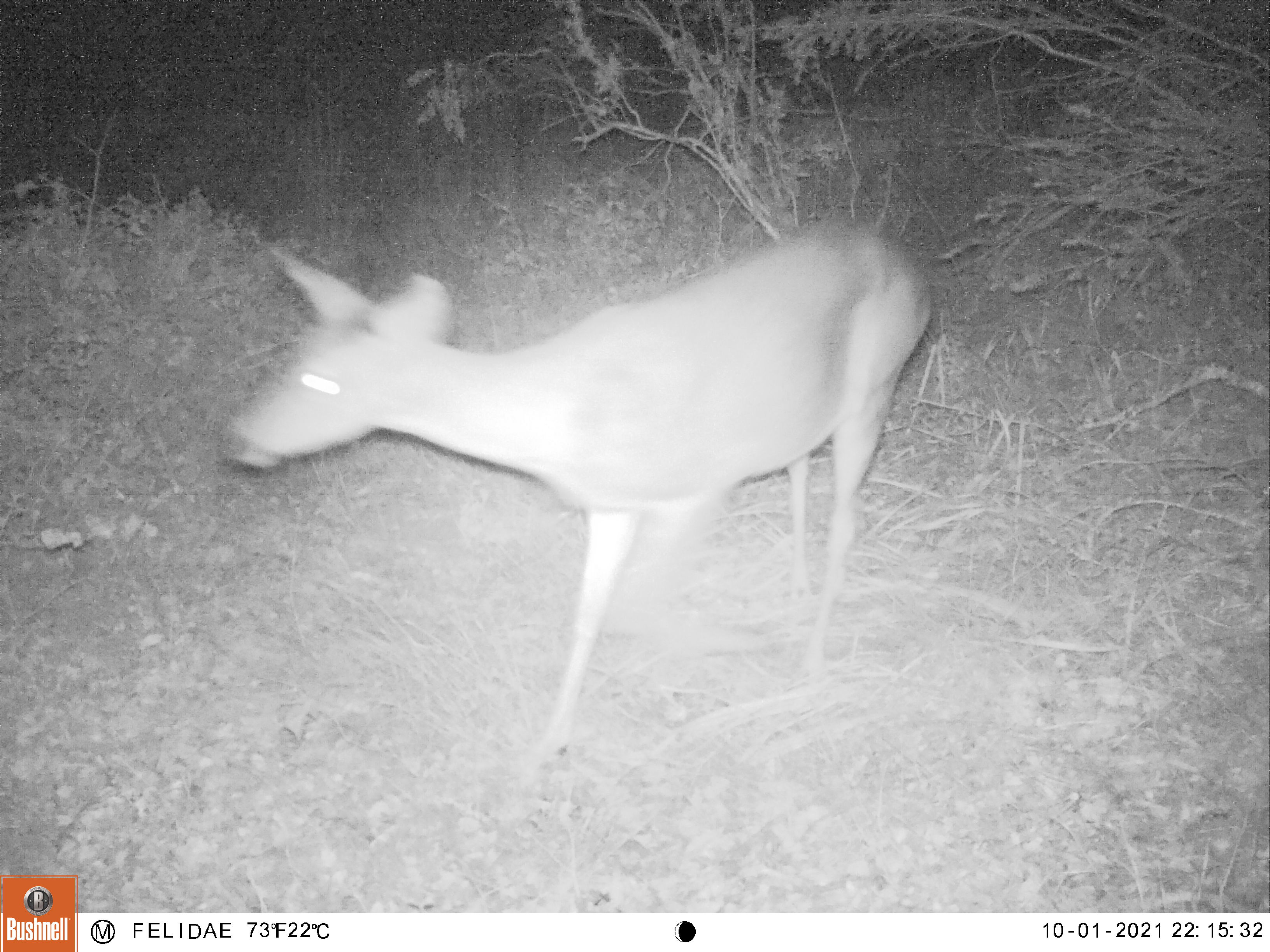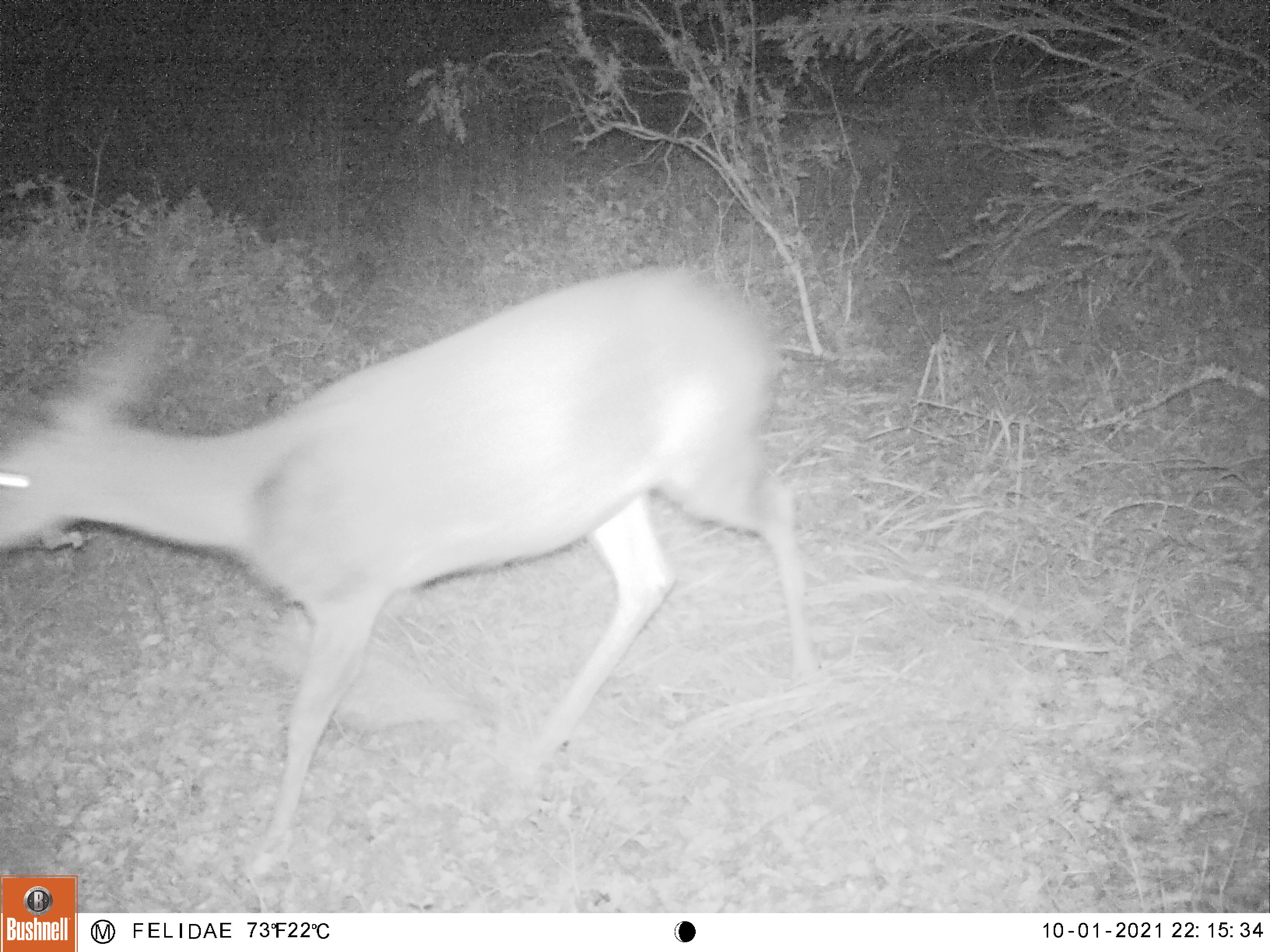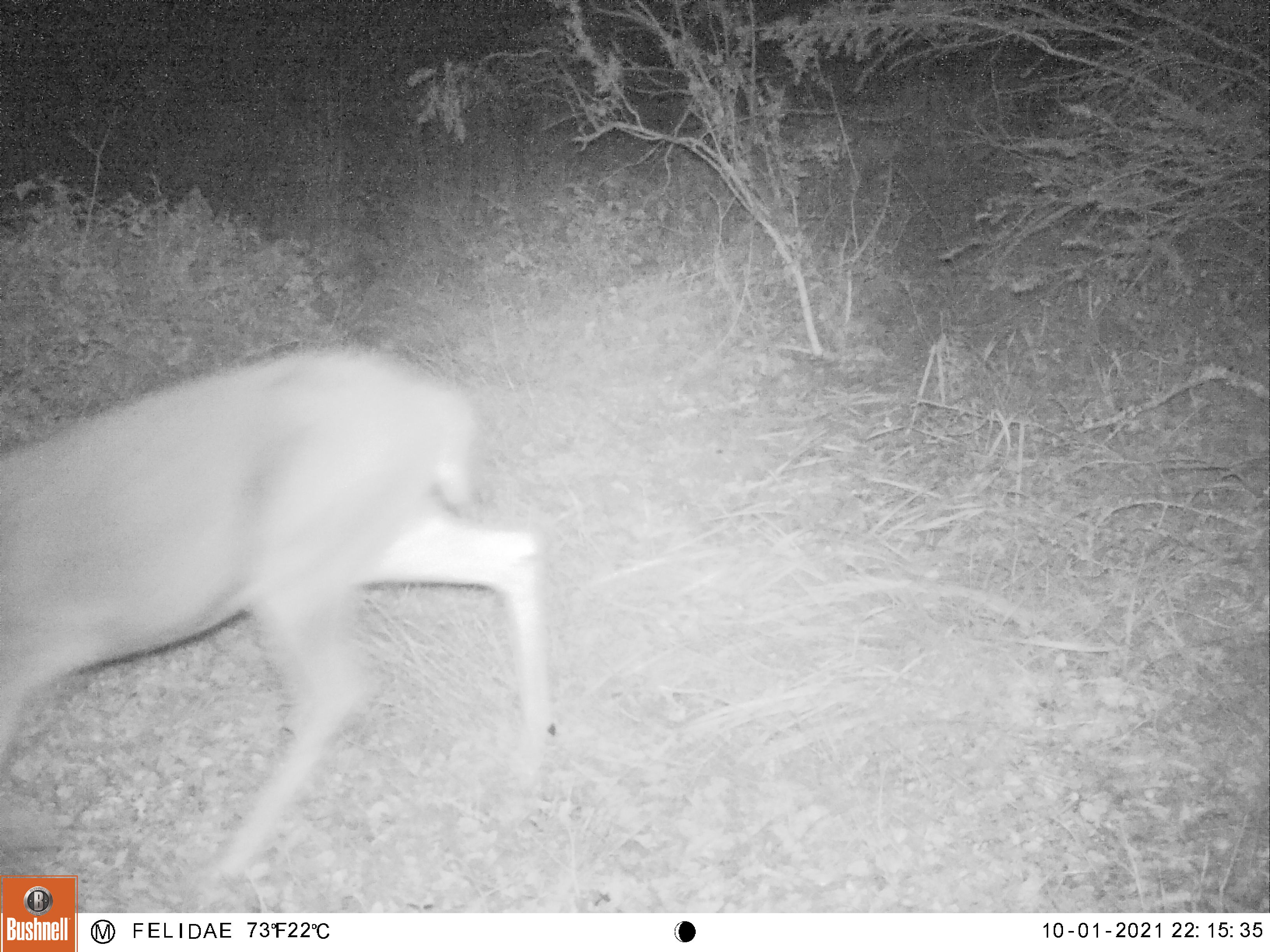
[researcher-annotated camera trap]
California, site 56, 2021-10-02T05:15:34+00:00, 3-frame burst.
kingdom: Animalia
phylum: Chordata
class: Mammalia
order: Artiodactyla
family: Cervidae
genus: Odocoileus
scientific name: Odocoileus hemionus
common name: mule deer